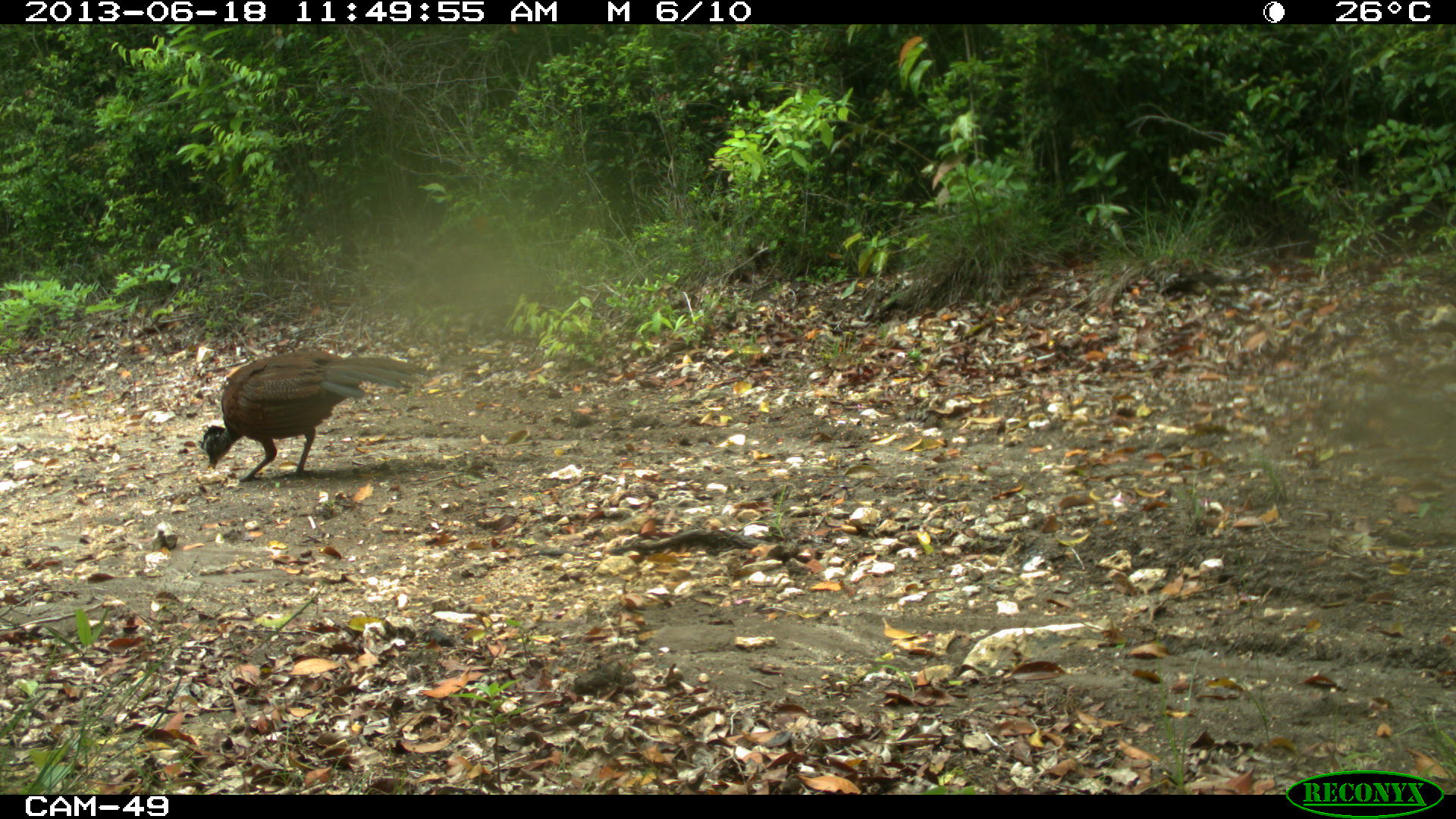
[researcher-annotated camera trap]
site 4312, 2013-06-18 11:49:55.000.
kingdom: Animalia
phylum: Chordata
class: Aves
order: Galliformes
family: Cracidae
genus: Crax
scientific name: Crax rubra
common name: great curassow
Crax rubra (great curassow), count 1, sex female.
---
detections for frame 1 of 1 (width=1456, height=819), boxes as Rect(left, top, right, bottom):
crax rubra: Rect(196, 349, 437, 483)